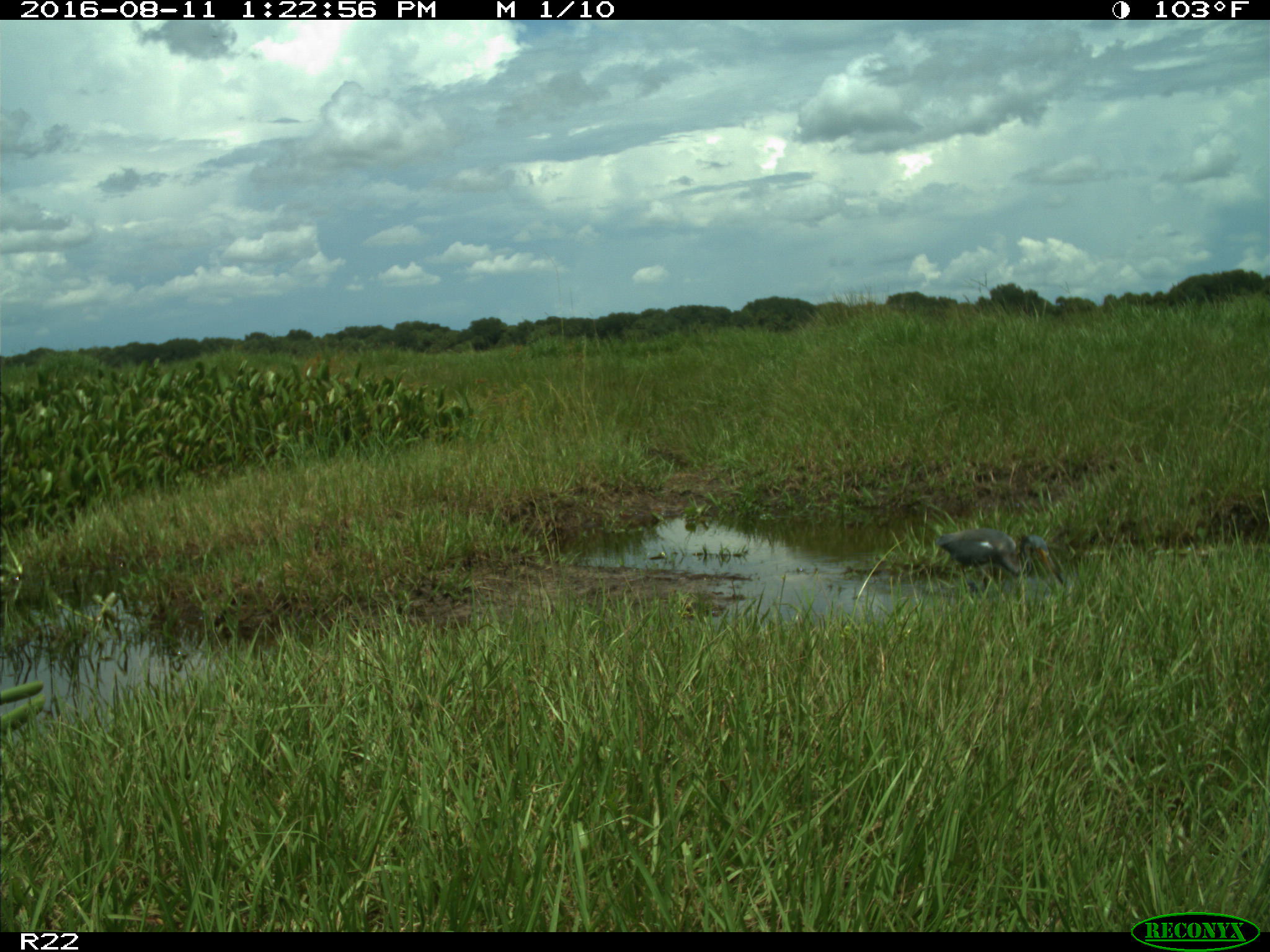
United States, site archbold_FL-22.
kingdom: Animalia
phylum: Chordata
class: Aves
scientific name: Aves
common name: birds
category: unidentified bird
Unidentified bird (birds) (Aves).